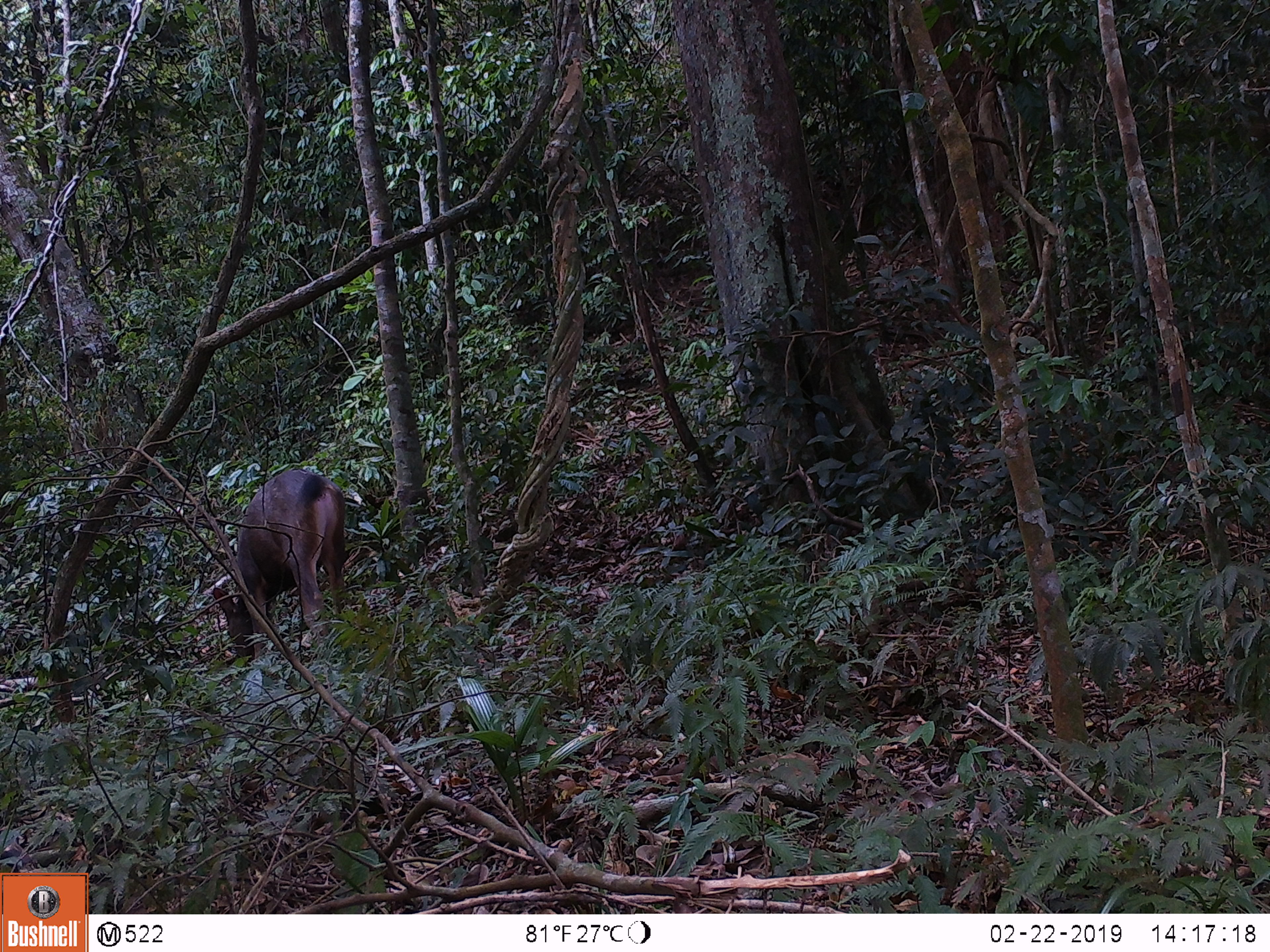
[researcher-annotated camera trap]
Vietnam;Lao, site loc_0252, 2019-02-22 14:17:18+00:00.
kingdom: Animalia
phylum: Chordata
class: Mammalia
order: Artiodactyla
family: Cervidae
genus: Rusa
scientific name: Rusa unicolor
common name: sambar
Sambar (Rusa unicolor). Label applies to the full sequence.